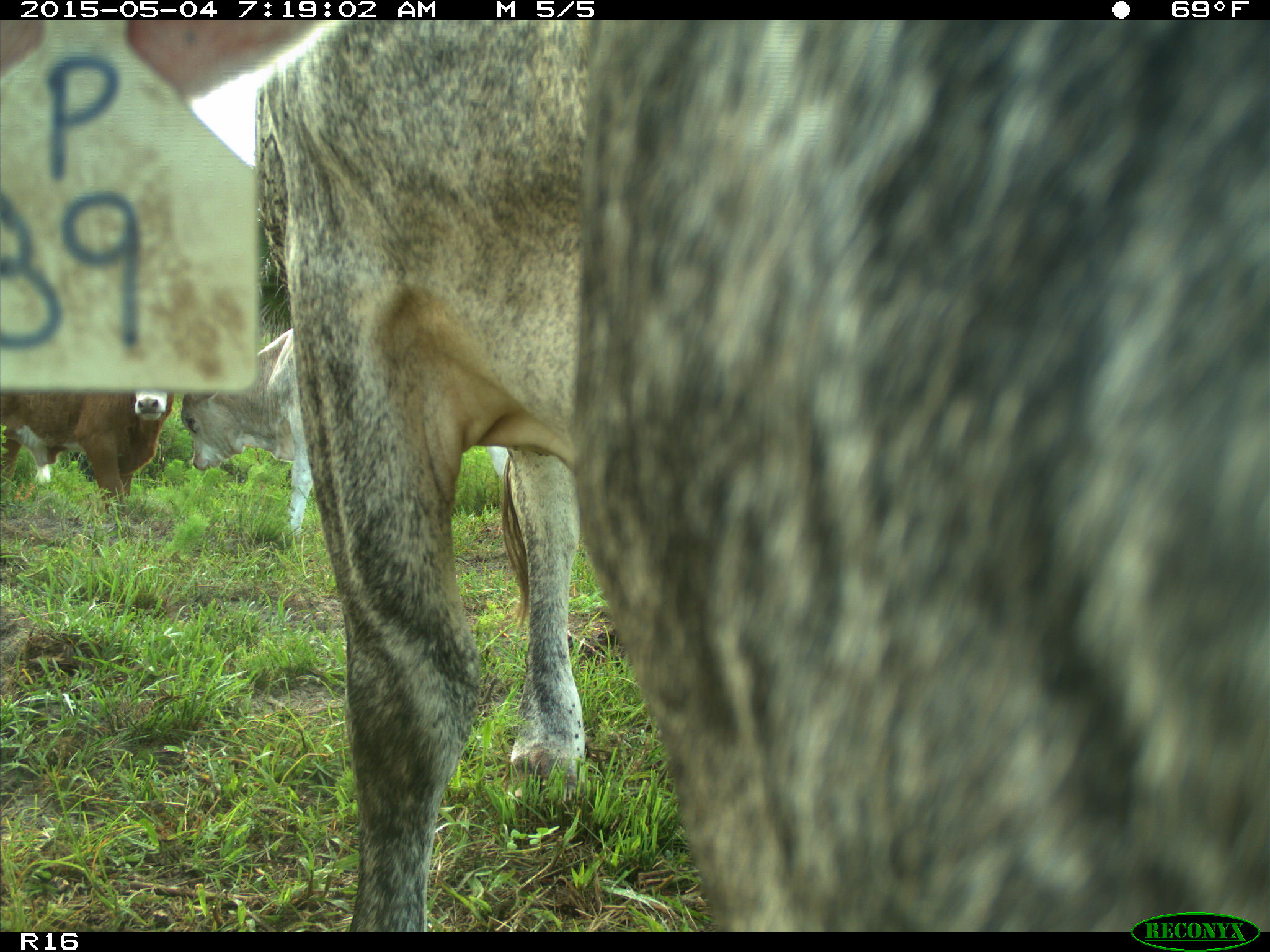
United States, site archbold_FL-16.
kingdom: Animalia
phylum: Chordata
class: Mammalia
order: Artiodactyla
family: Bovidae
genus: Bos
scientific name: Bos taurus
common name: domestic cow